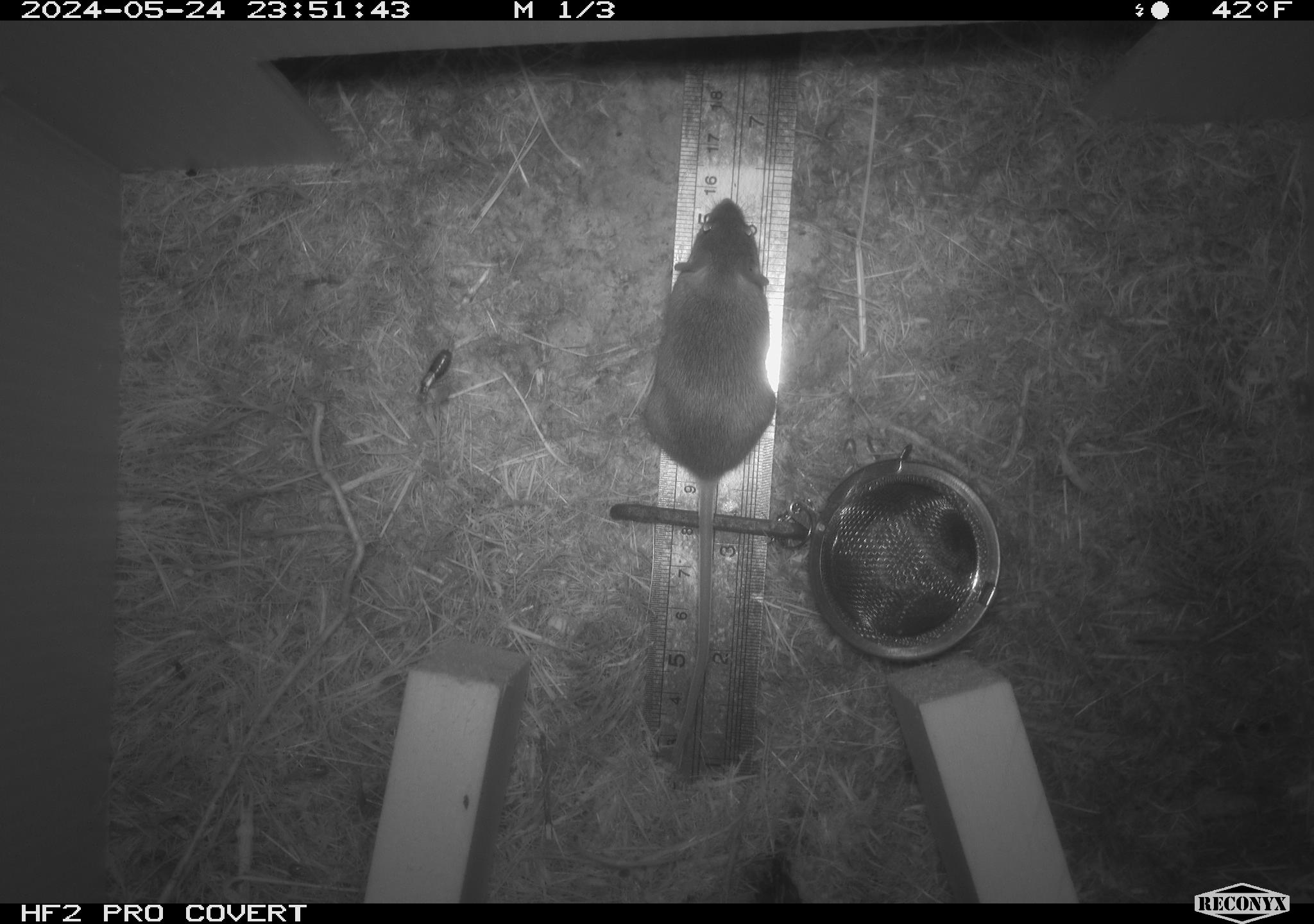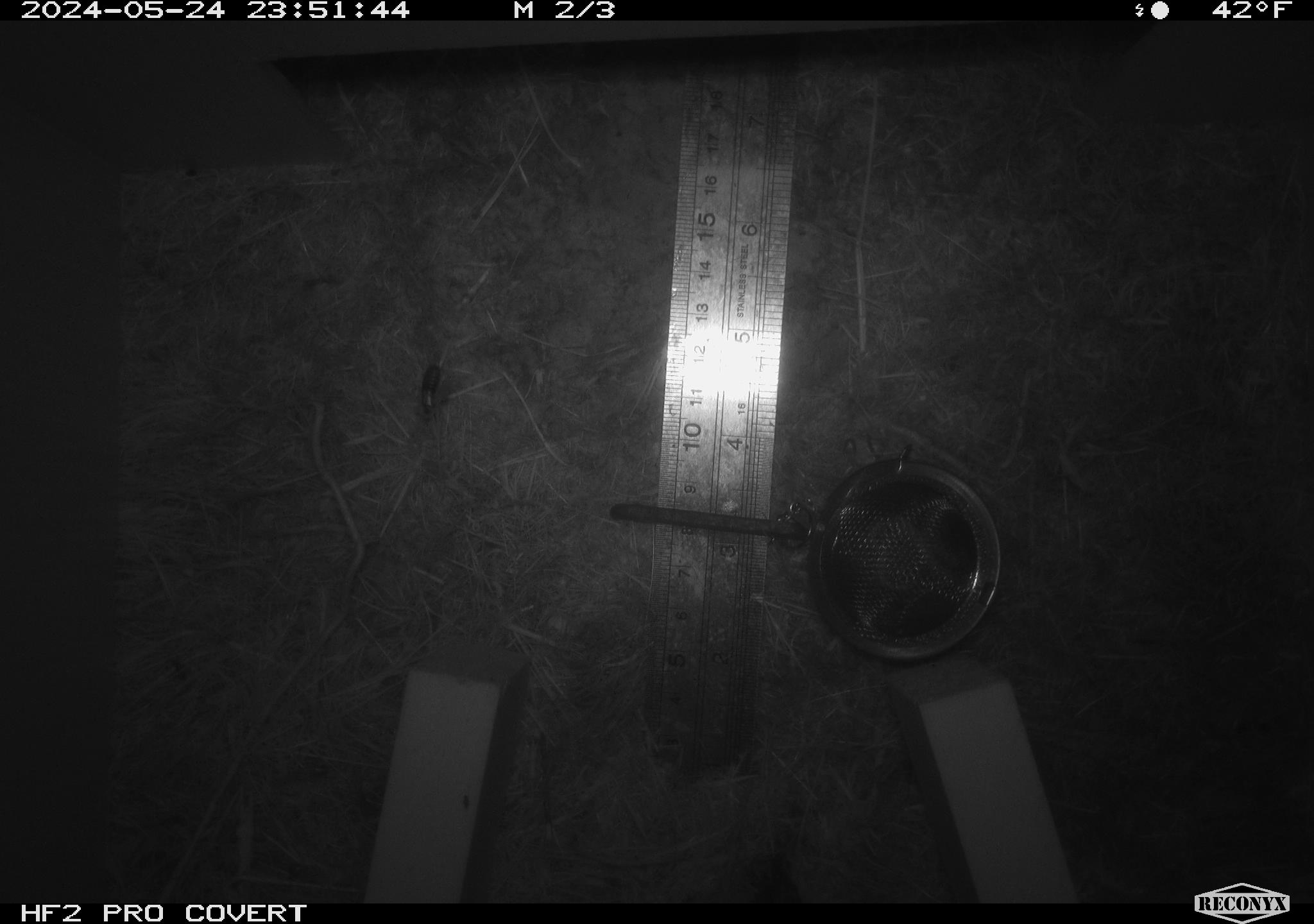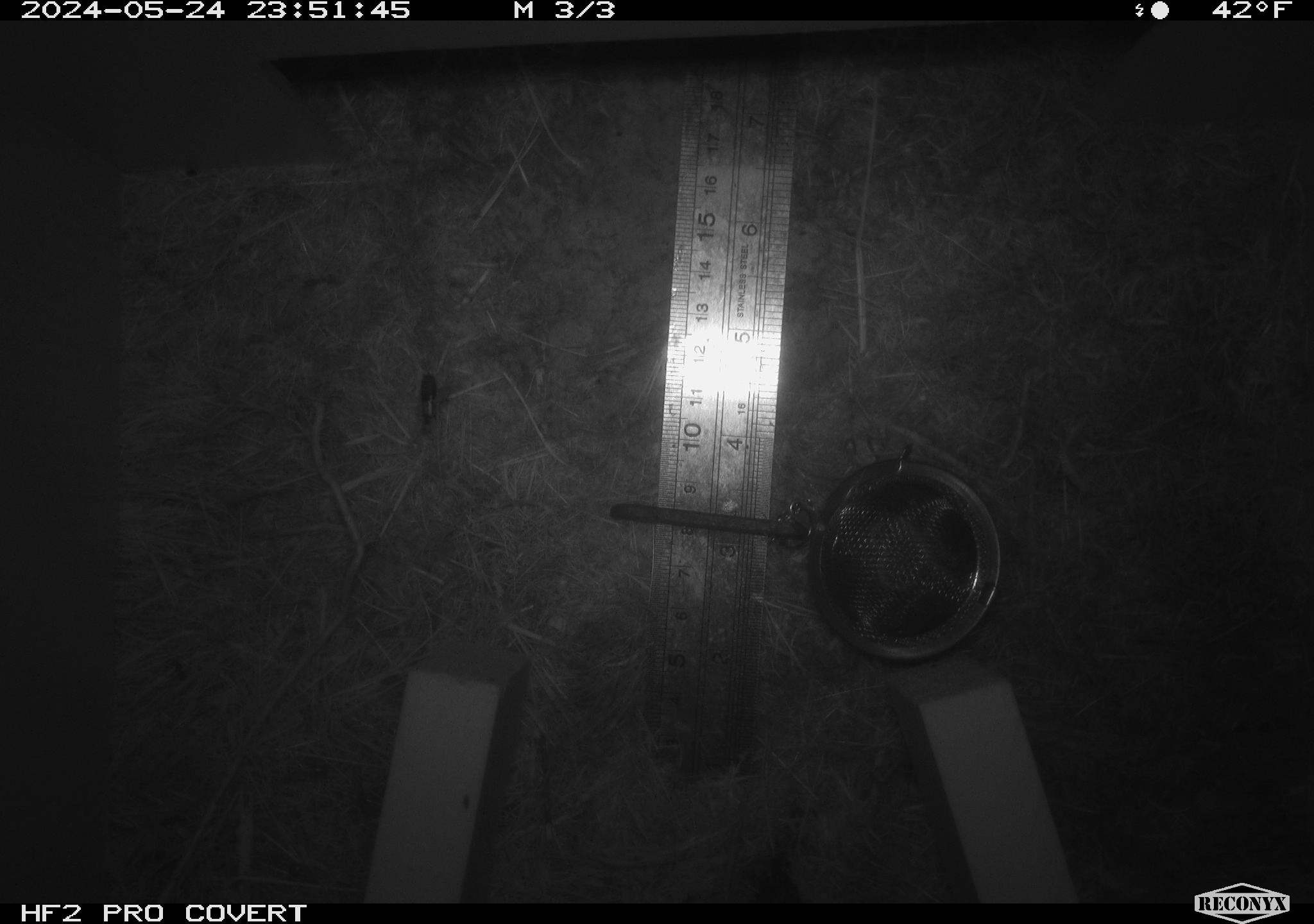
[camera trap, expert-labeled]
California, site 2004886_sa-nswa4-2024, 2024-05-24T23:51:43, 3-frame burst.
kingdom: Animalia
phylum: Chordata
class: Mammalia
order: Rodentia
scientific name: Rodentia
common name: rodent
Rodent (Rodentia).